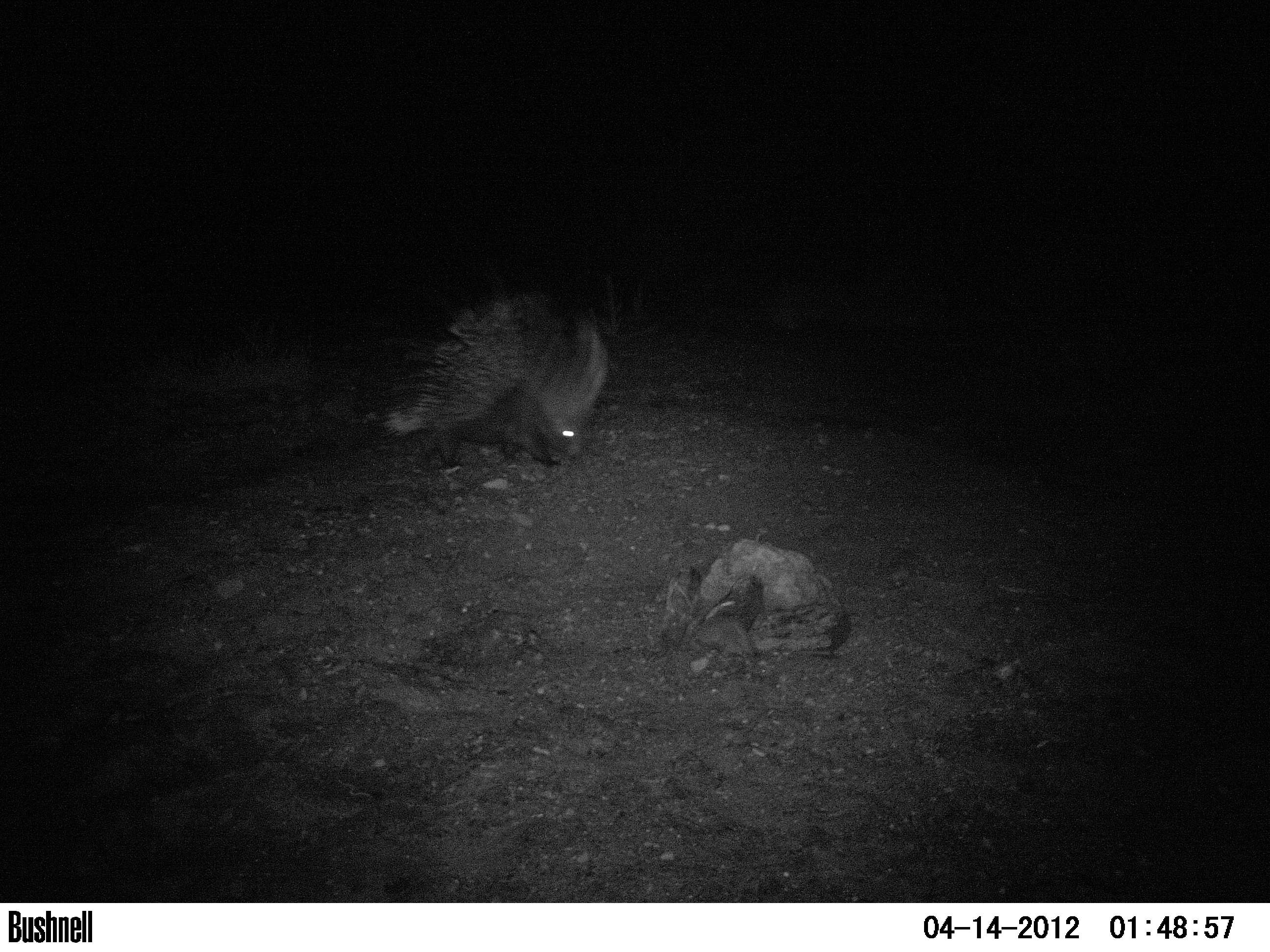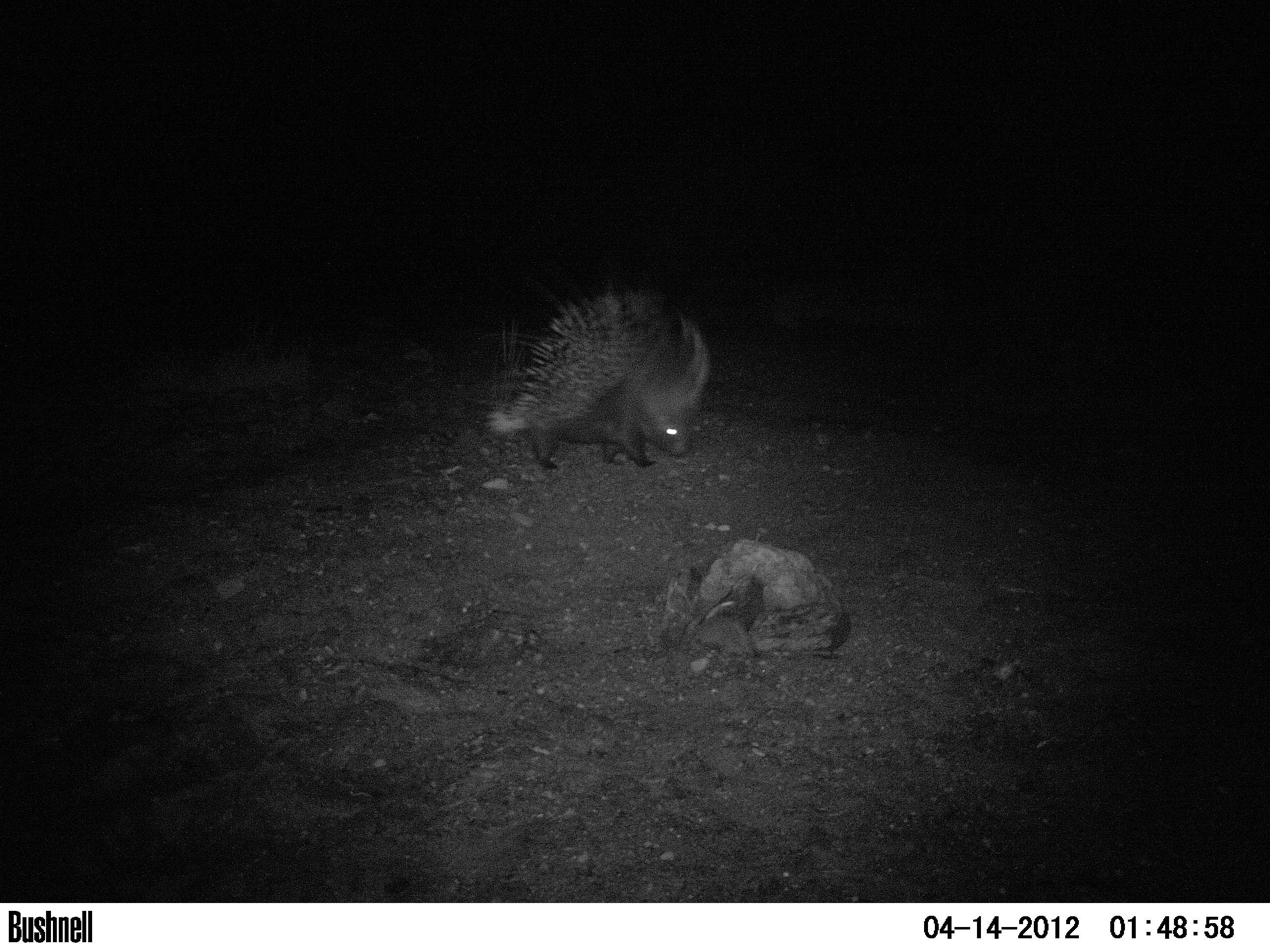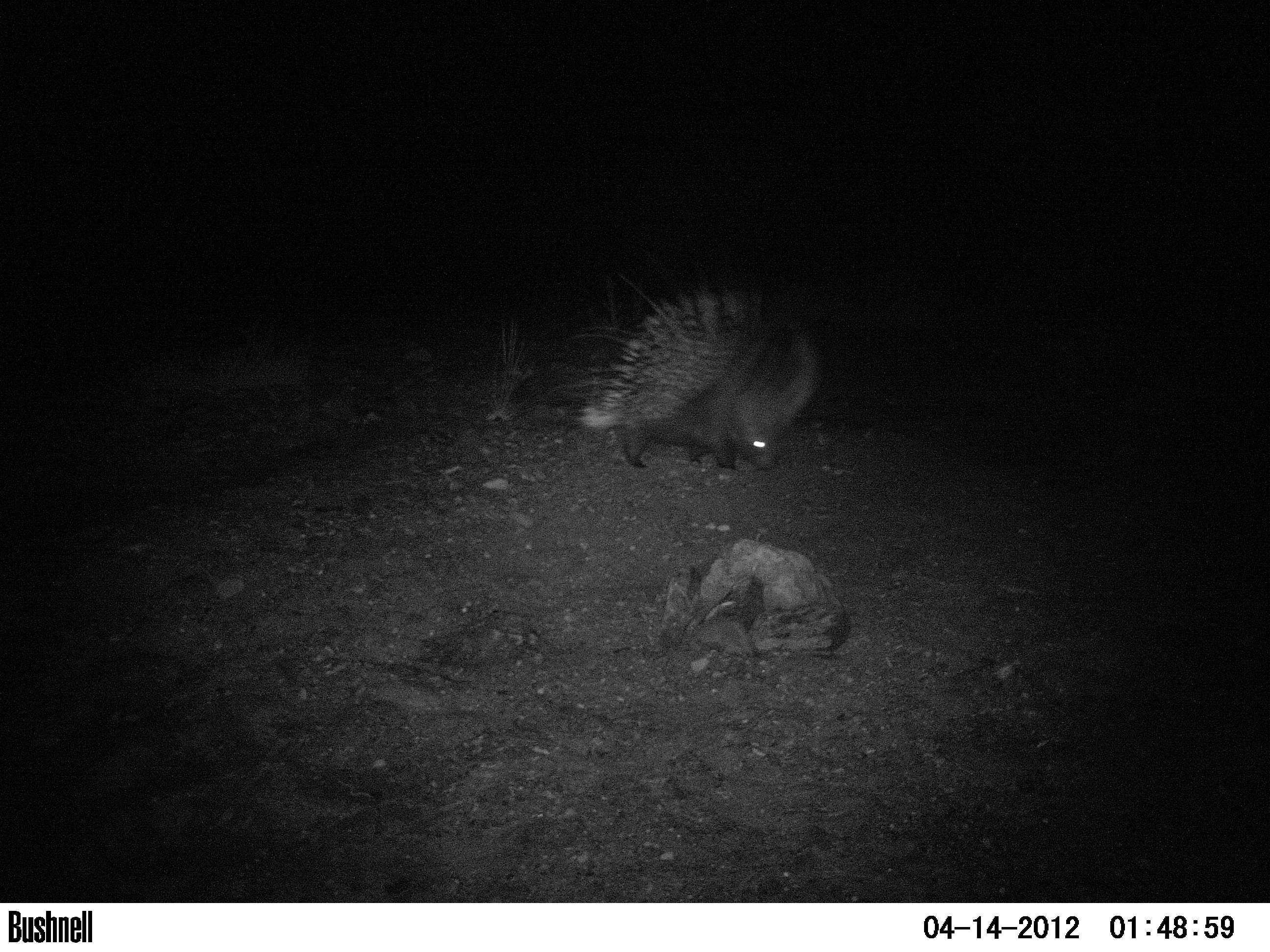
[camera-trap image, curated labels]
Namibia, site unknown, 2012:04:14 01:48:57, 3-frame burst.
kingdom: Animalia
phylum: Chordata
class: Mammalia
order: Rodentia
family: Hystricidae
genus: Hystrix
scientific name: Hystrix africaeaustralis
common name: cape porcupine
Hystrix africaeaustralis (cape porcupine).